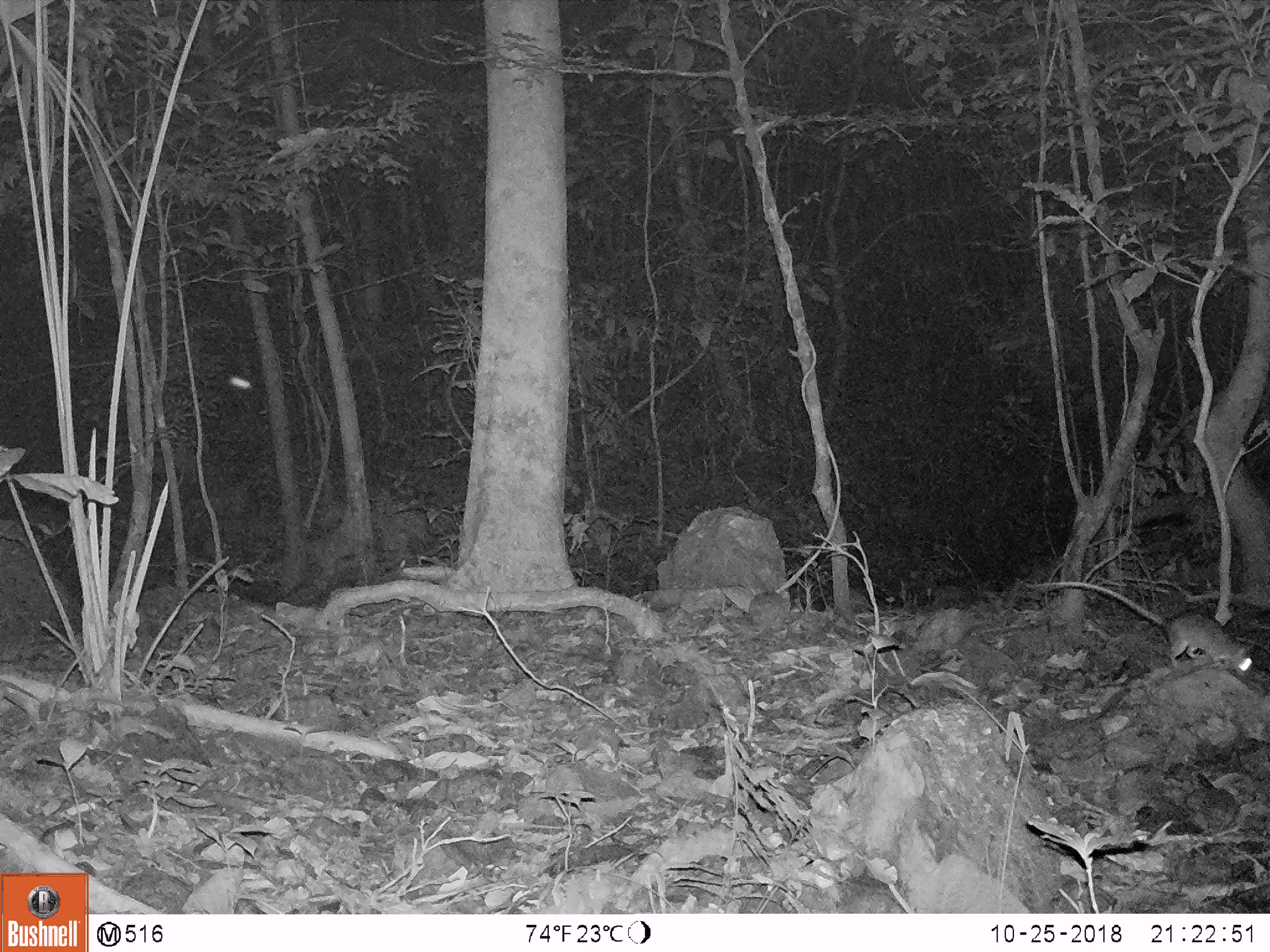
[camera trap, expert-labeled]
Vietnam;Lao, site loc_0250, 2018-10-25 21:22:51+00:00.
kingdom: Animalia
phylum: Chordata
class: Mammalia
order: Rodentia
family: Muridae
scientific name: Muridae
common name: old-world mice and rats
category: unidentified murid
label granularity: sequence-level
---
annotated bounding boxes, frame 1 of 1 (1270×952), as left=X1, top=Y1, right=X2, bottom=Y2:
unidentified murid: left=1022, top=580, right=1256, bottom=677